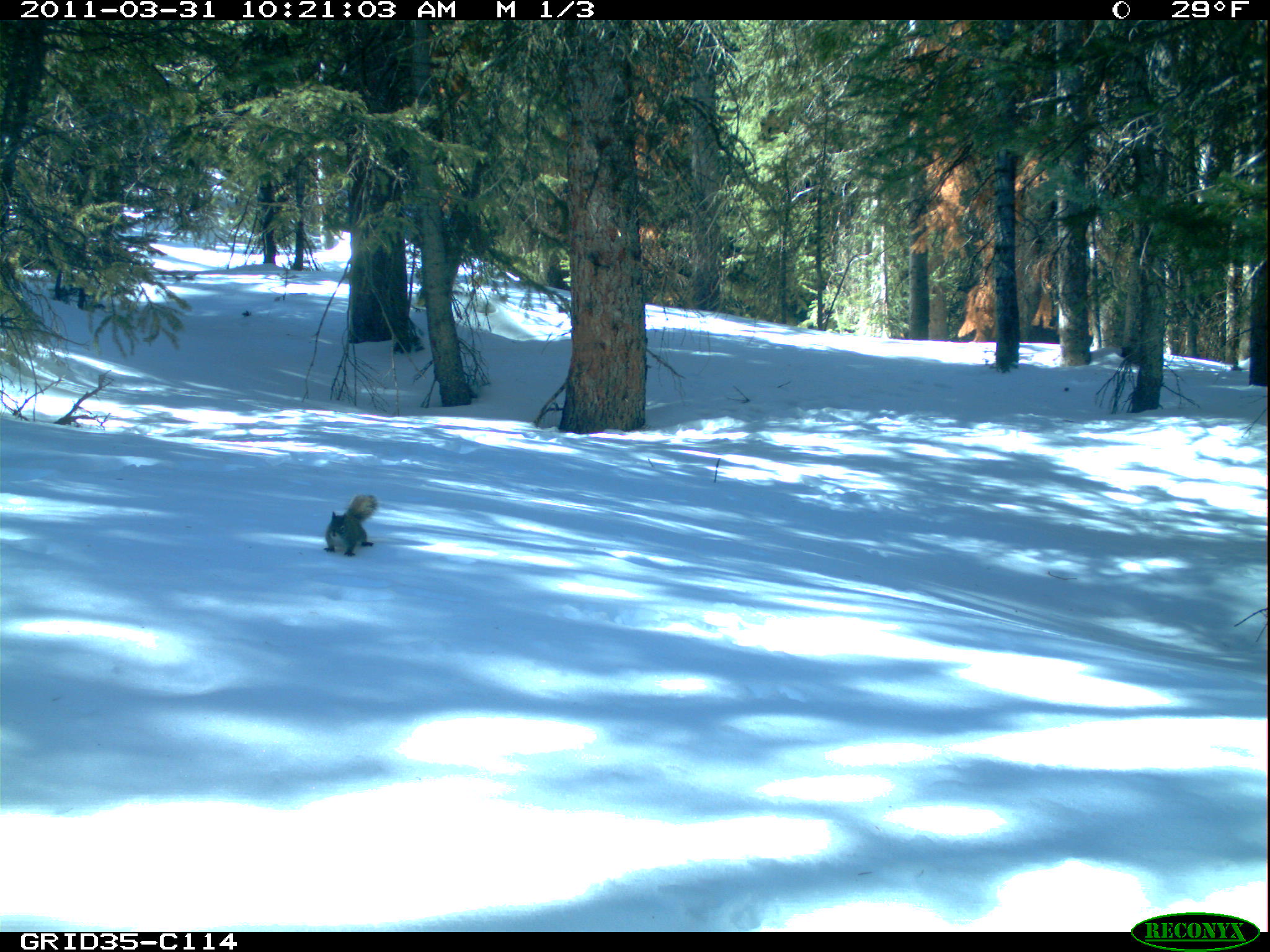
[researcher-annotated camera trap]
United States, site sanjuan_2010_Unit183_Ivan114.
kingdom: Animalia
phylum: Chordata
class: Mammalia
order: Rodentia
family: Sciuridae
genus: Tamiasciurus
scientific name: Tamiasciurus hudsonicus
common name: american red squirrel